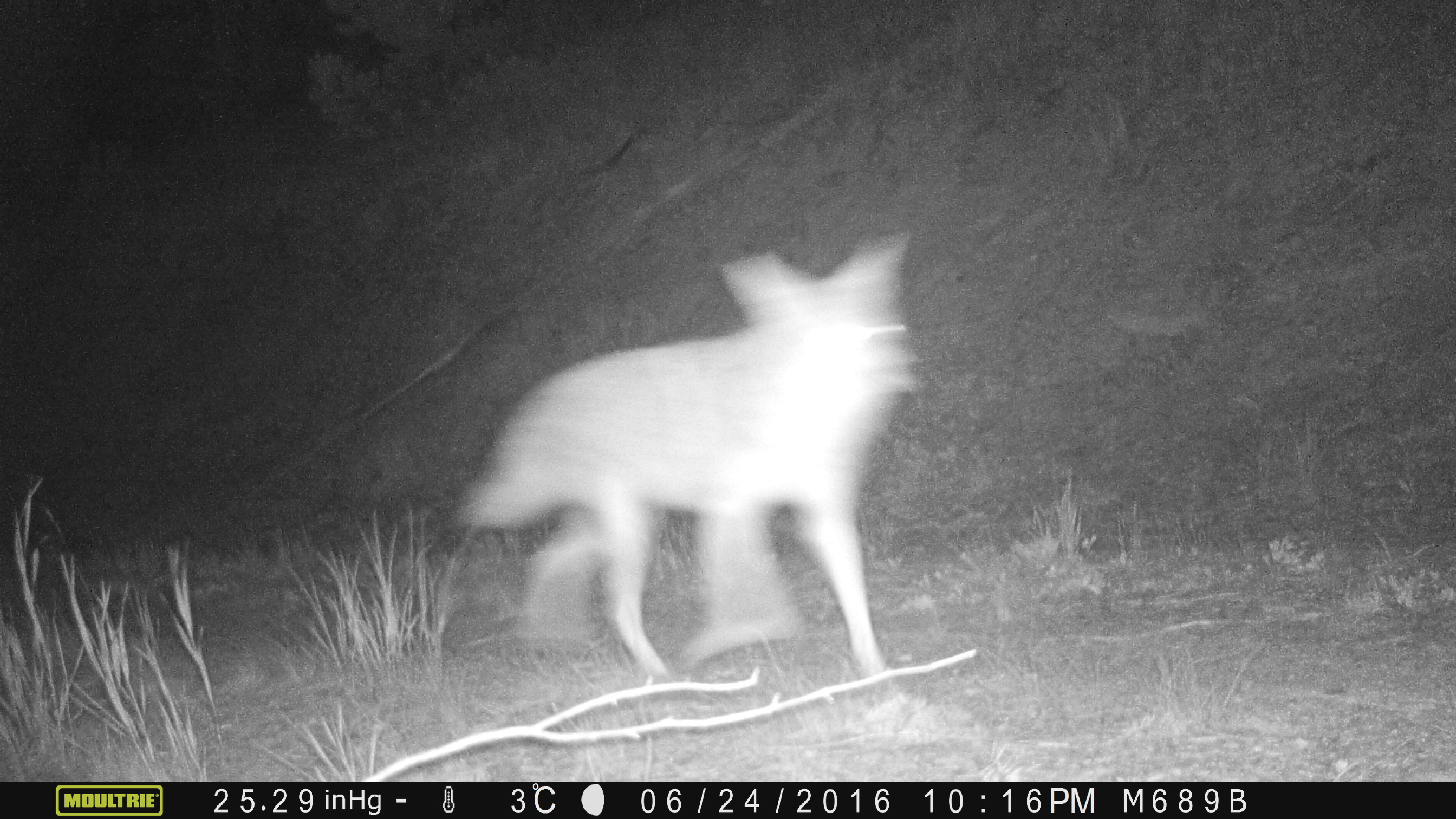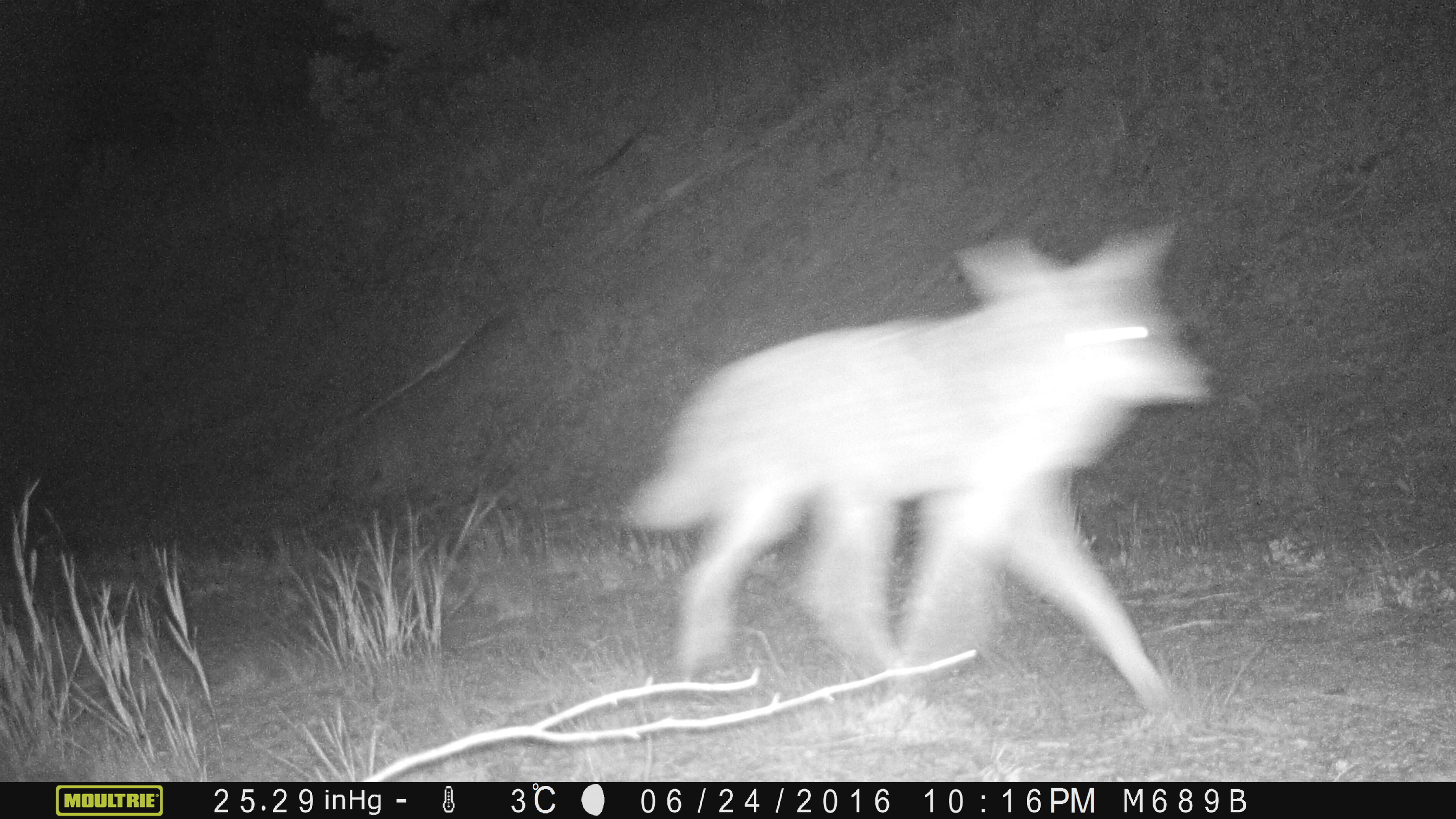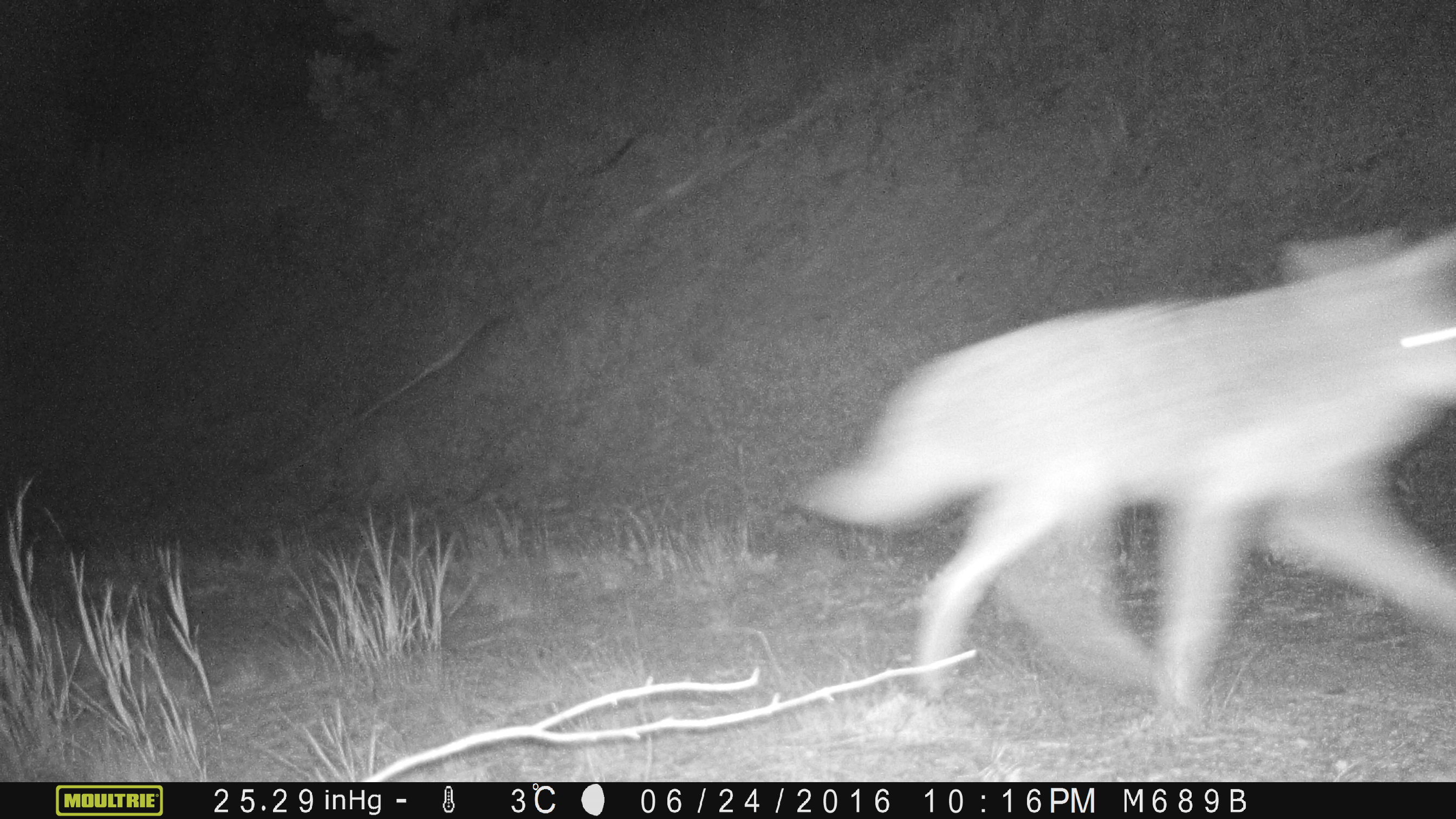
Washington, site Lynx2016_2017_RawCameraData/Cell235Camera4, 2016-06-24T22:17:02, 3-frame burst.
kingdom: Animalia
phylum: Chordata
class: Mammalia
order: Carnivora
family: Canidae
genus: Canis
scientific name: Canis latrans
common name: coyote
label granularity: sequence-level